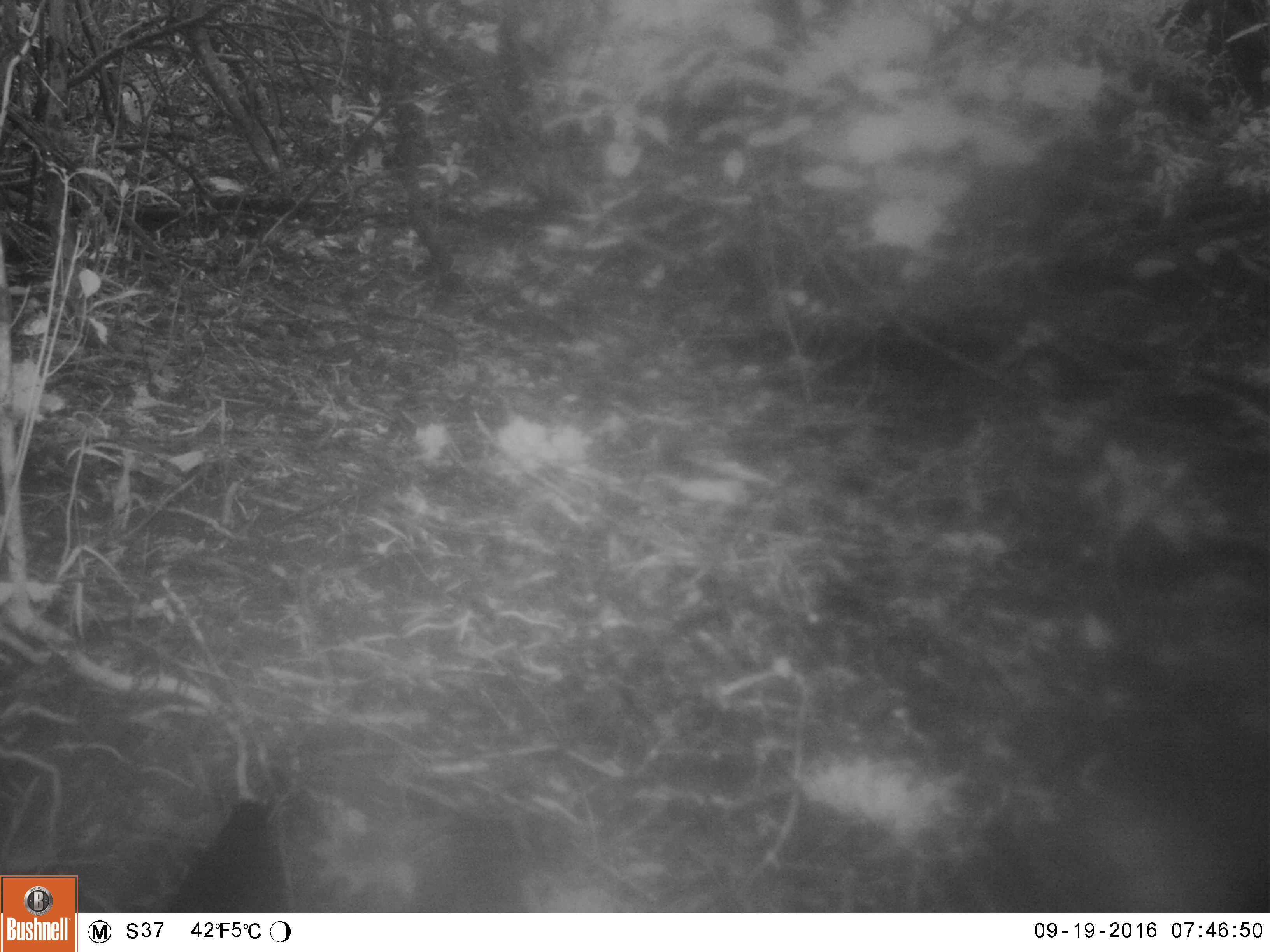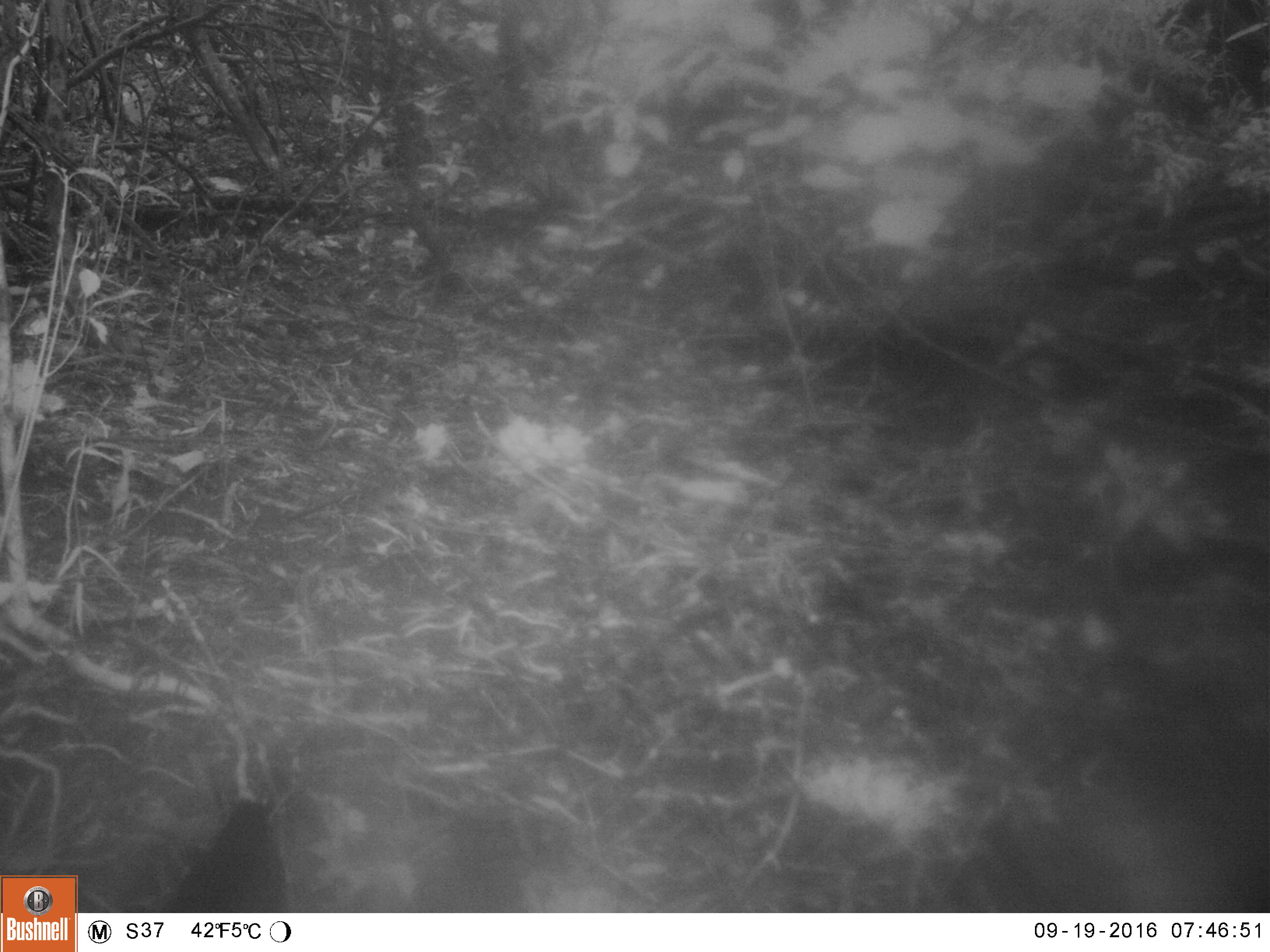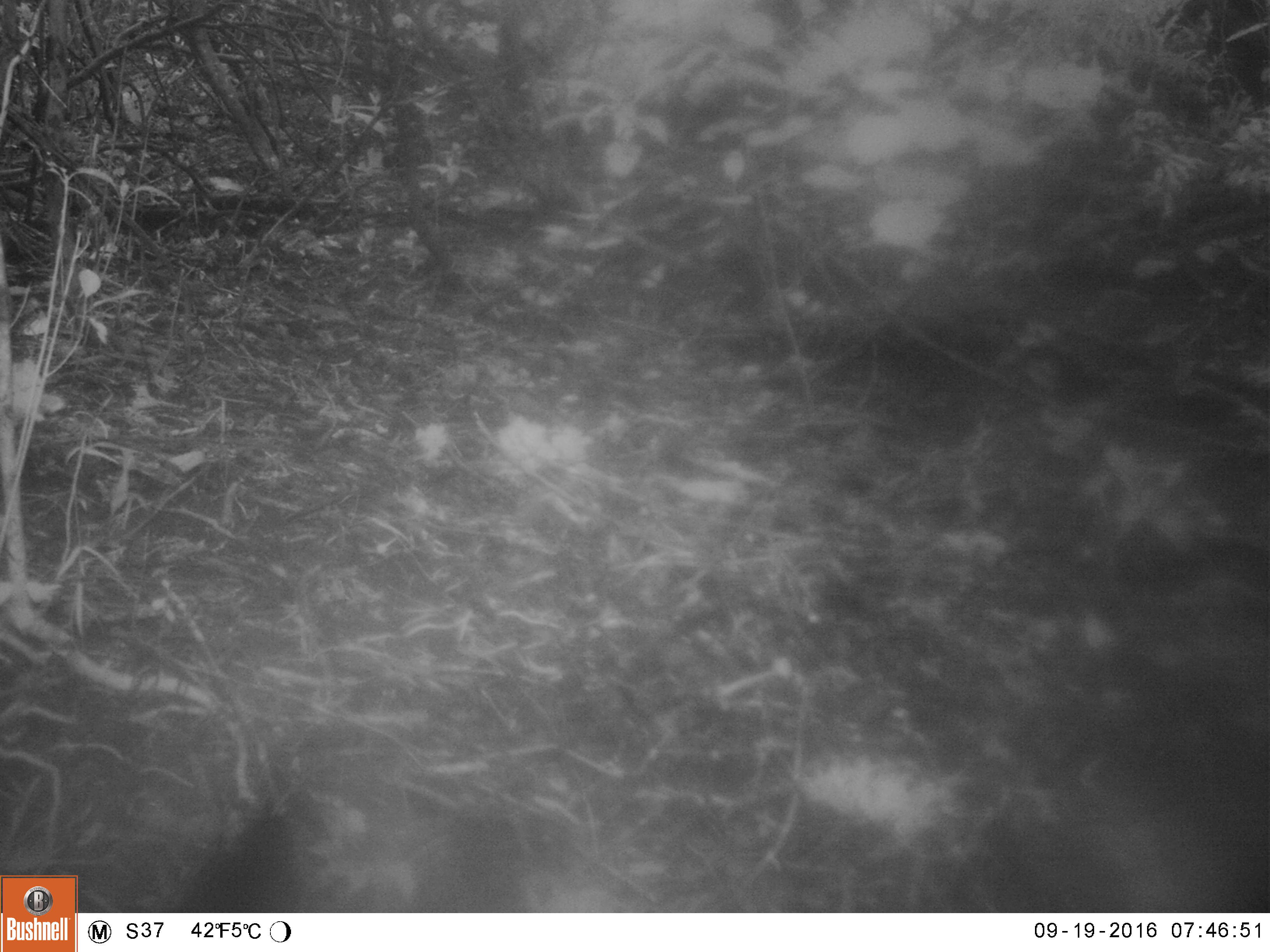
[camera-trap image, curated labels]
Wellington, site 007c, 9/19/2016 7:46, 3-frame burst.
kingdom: Animalia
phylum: Chordata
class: Aves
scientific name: Aves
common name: bird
Bird (Aves).